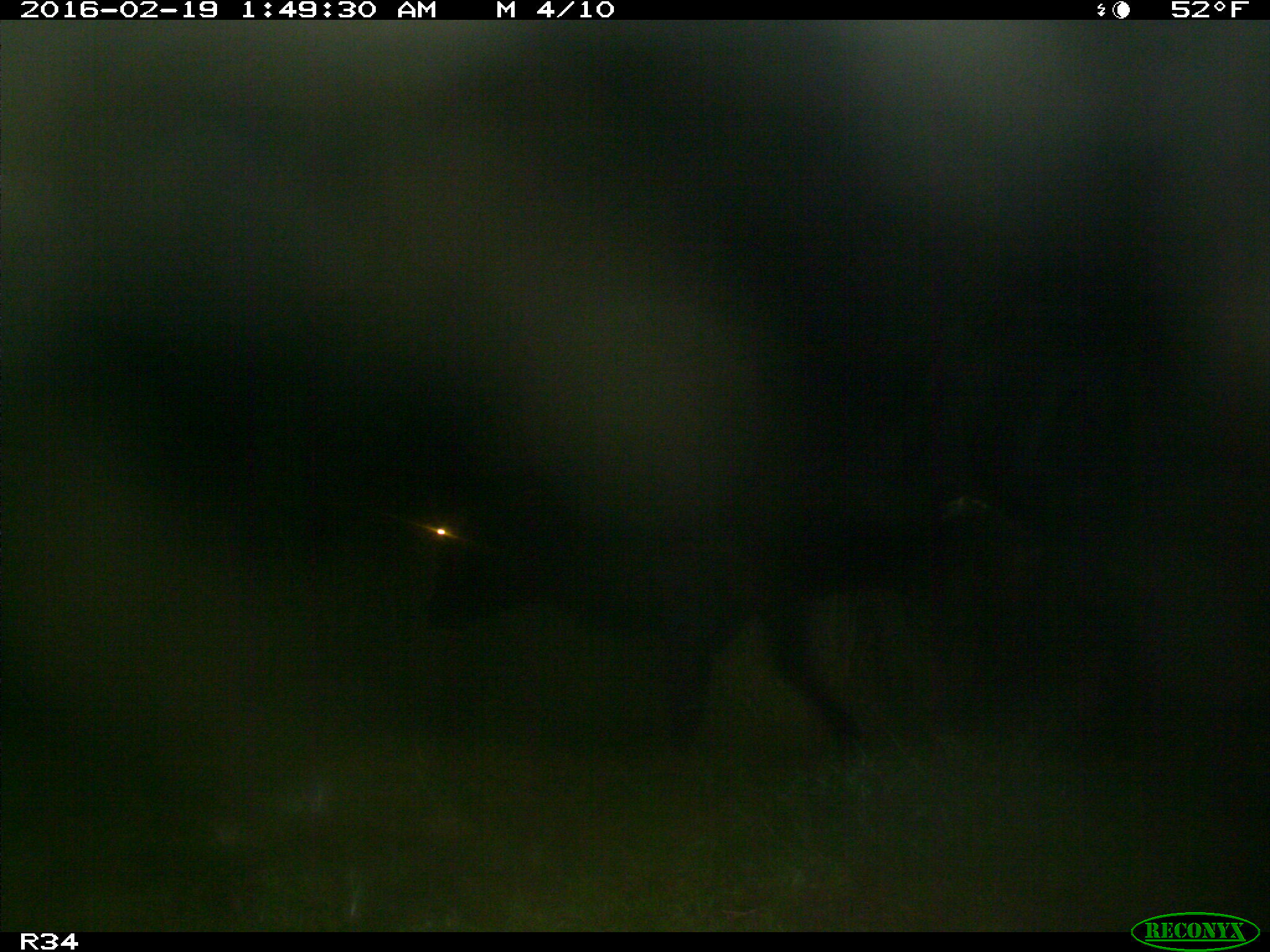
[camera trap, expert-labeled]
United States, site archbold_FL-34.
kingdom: Animalia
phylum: Chordata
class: Mammalia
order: Artiodactyla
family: Bovidae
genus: Bos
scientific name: Bos taurus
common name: domestic cow